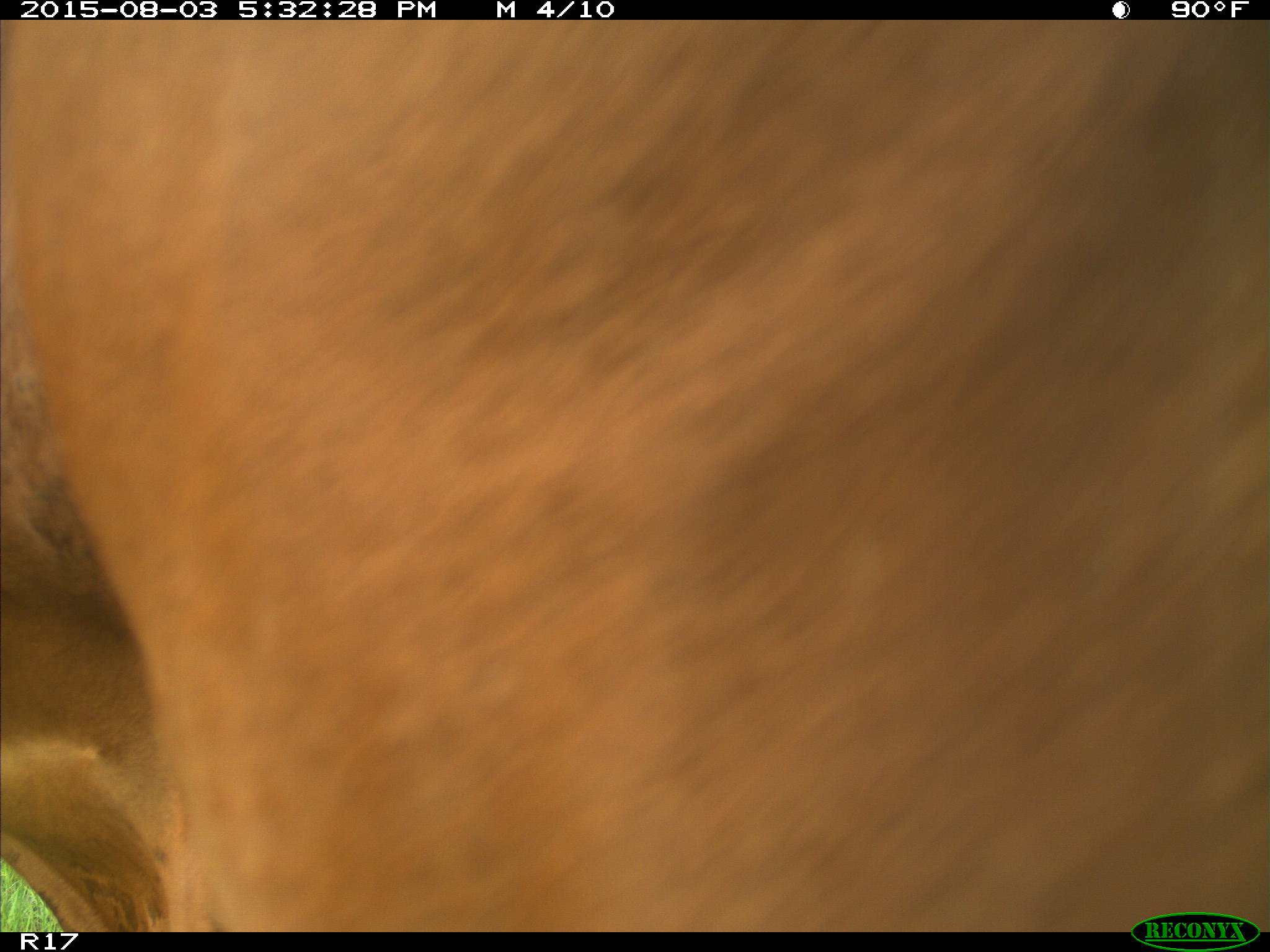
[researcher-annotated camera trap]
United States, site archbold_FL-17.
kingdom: Animalia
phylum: Chordata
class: Mammalia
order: Artiodactyla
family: Bovidae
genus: Bos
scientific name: Bos taurus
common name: domestic cow